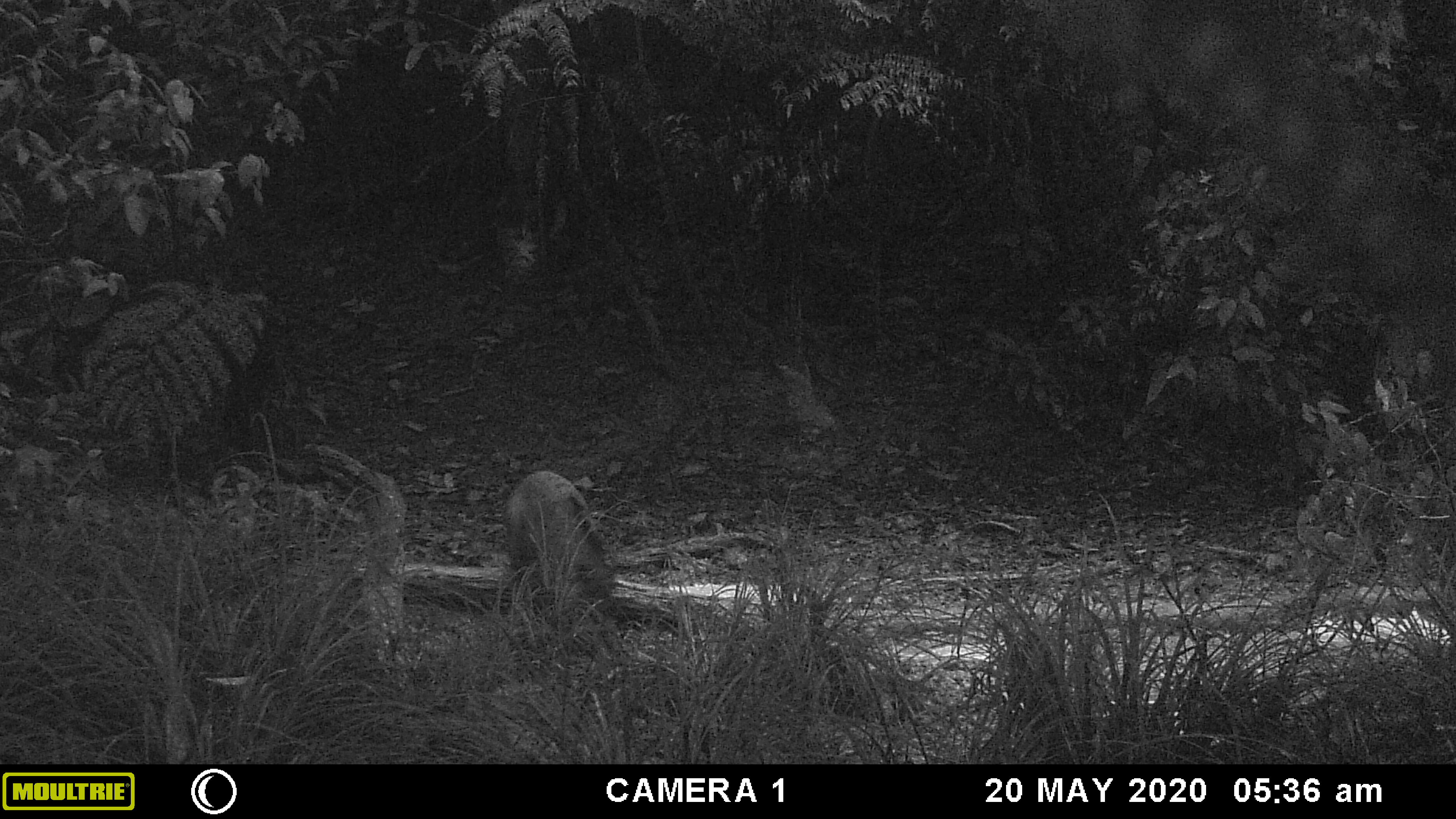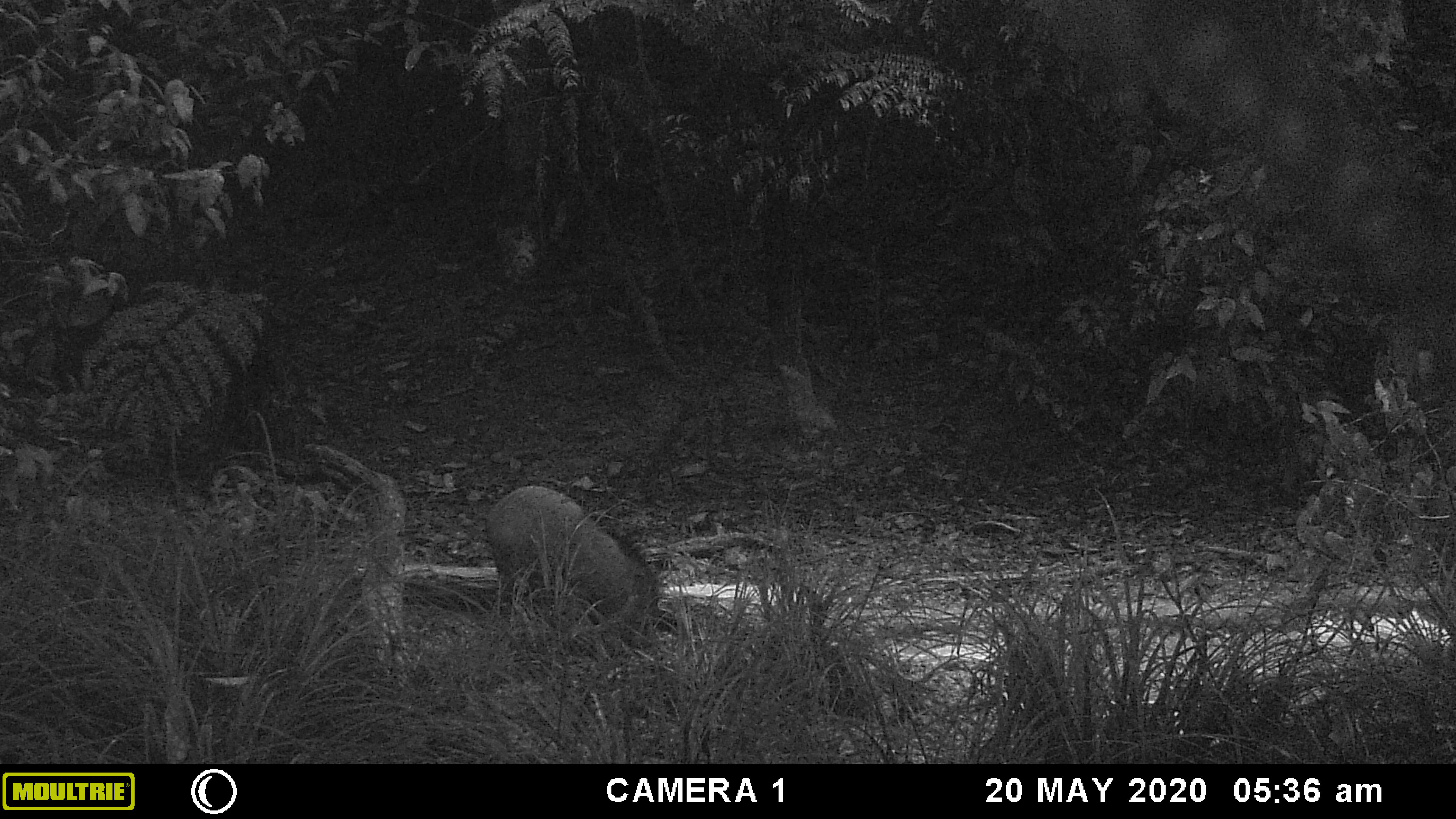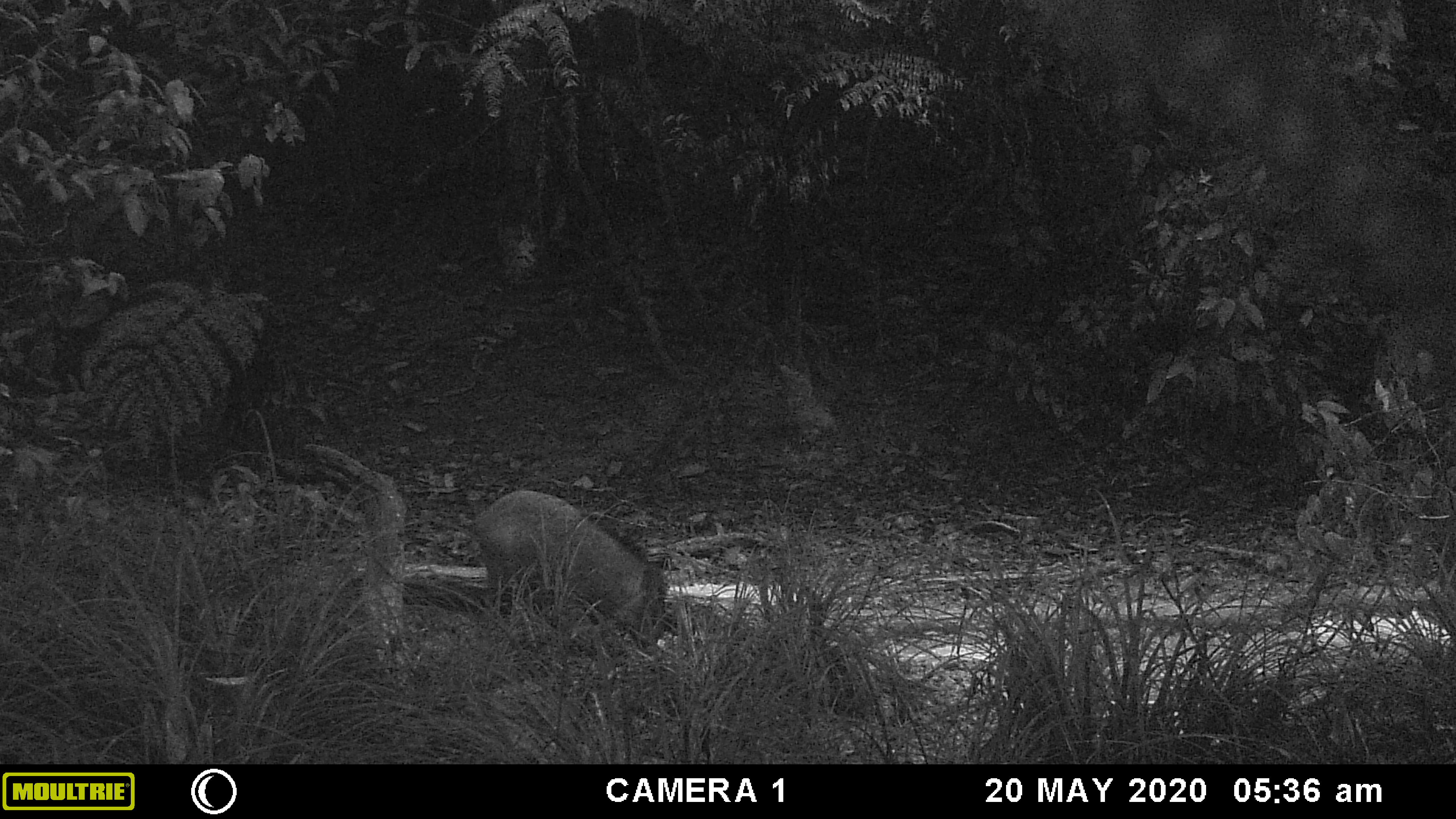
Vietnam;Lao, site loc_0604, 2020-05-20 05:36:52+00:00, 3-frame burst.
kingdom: Animalia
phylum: Chordata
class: Mammalia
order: Artiodactyla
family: Suidae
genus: Sus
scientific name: Sus scrofa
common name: eurasian wild pig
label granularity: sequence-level